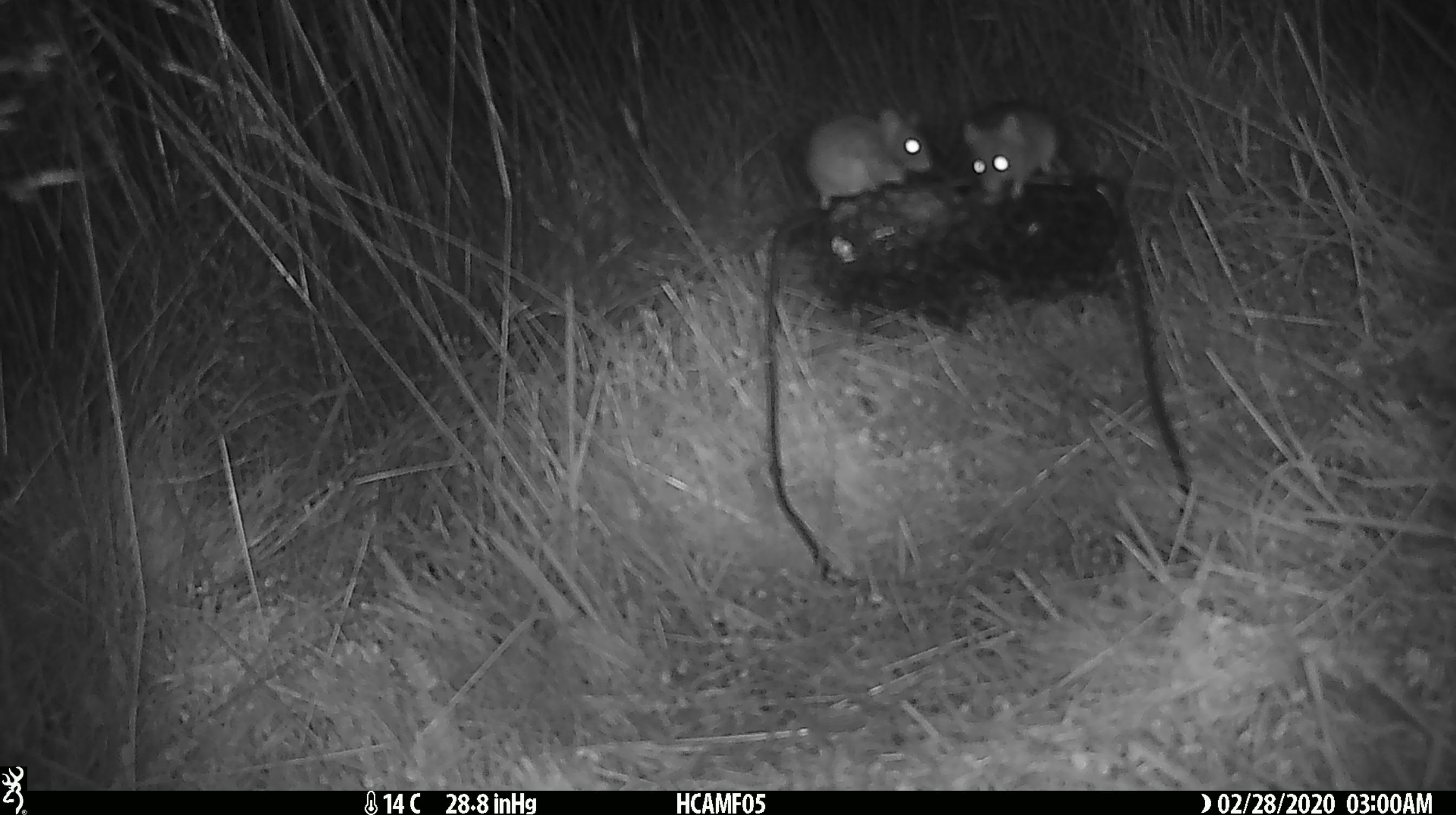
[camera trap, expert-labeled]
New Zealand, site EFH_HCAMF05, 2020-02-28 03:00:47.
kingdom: Animalia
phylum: Chordata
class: Mammalia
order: Rodentia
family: Muridae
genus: Mus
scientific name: Mus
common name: mouse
Mouse (Mus).